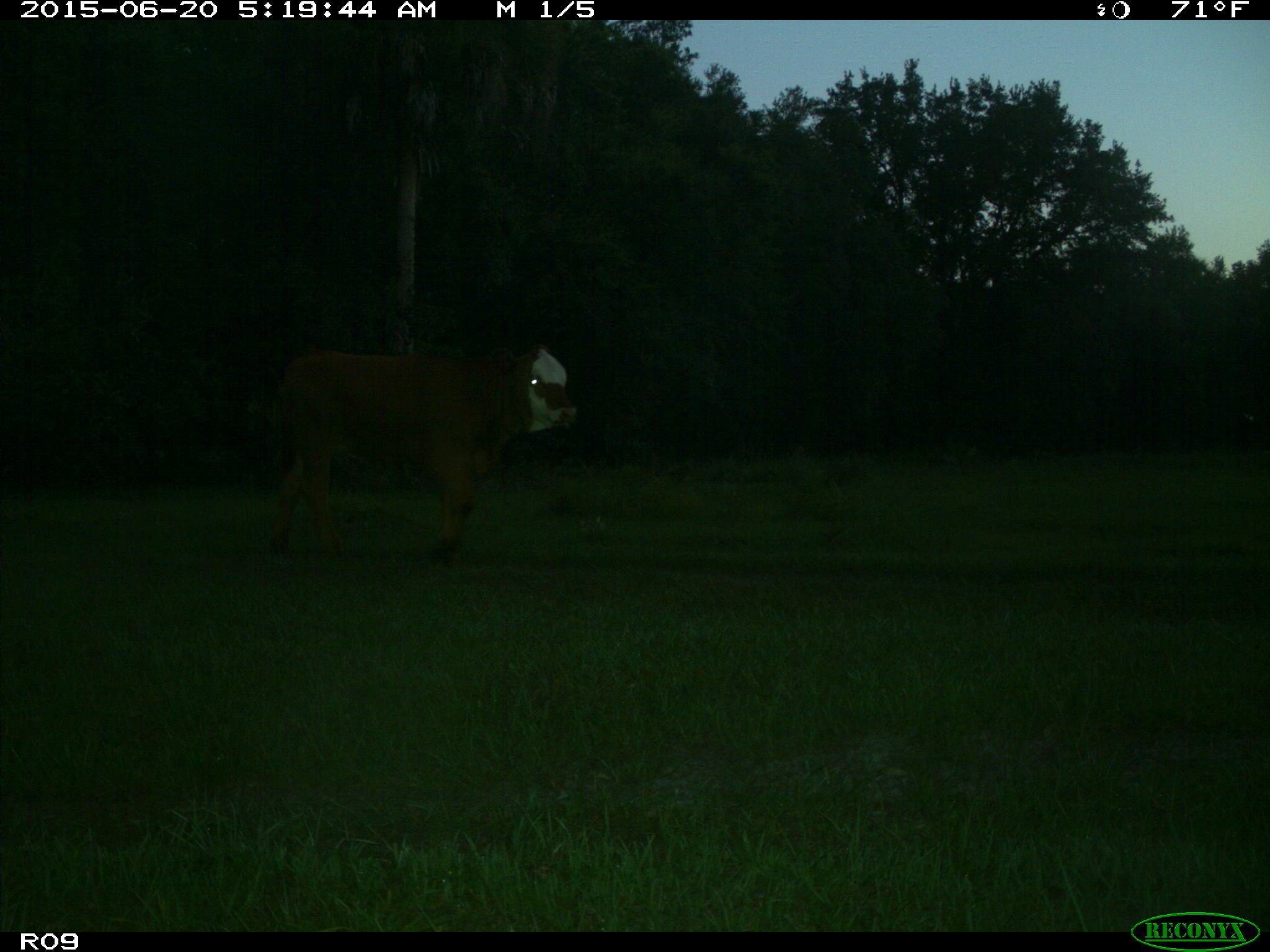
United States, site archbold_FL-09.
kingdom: Animalia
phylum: Chordata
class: Mammalia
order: Artiodactyla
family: Bovidae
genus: Bos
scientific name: Bos taurus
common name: domestic cow